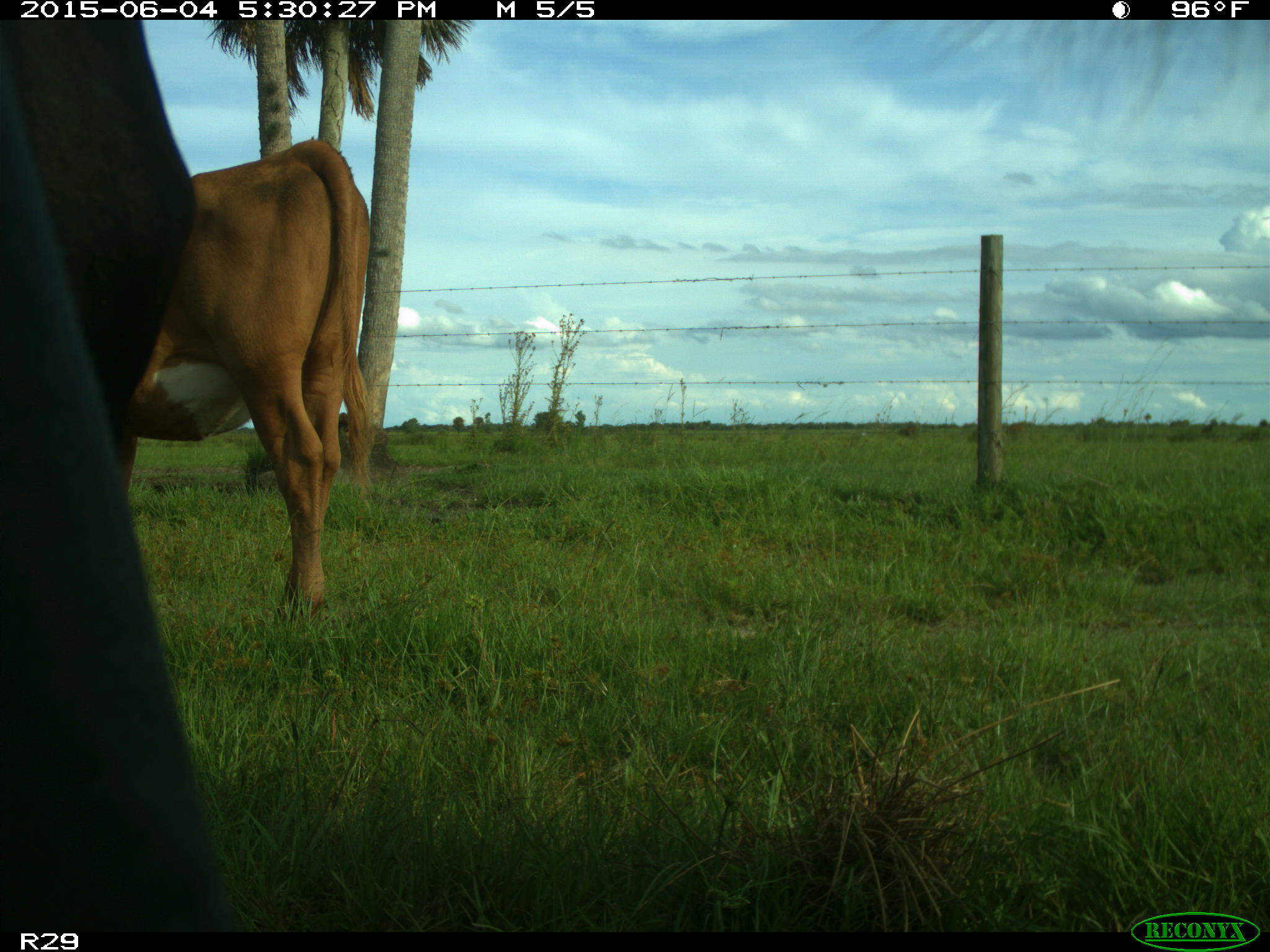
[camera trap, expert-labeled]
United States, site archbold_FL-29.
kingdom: Animalia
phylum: Chordata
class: Mammalia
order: Artiodactyla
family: Bovidae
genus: Bos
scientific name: Bos taurus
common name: domestic cow